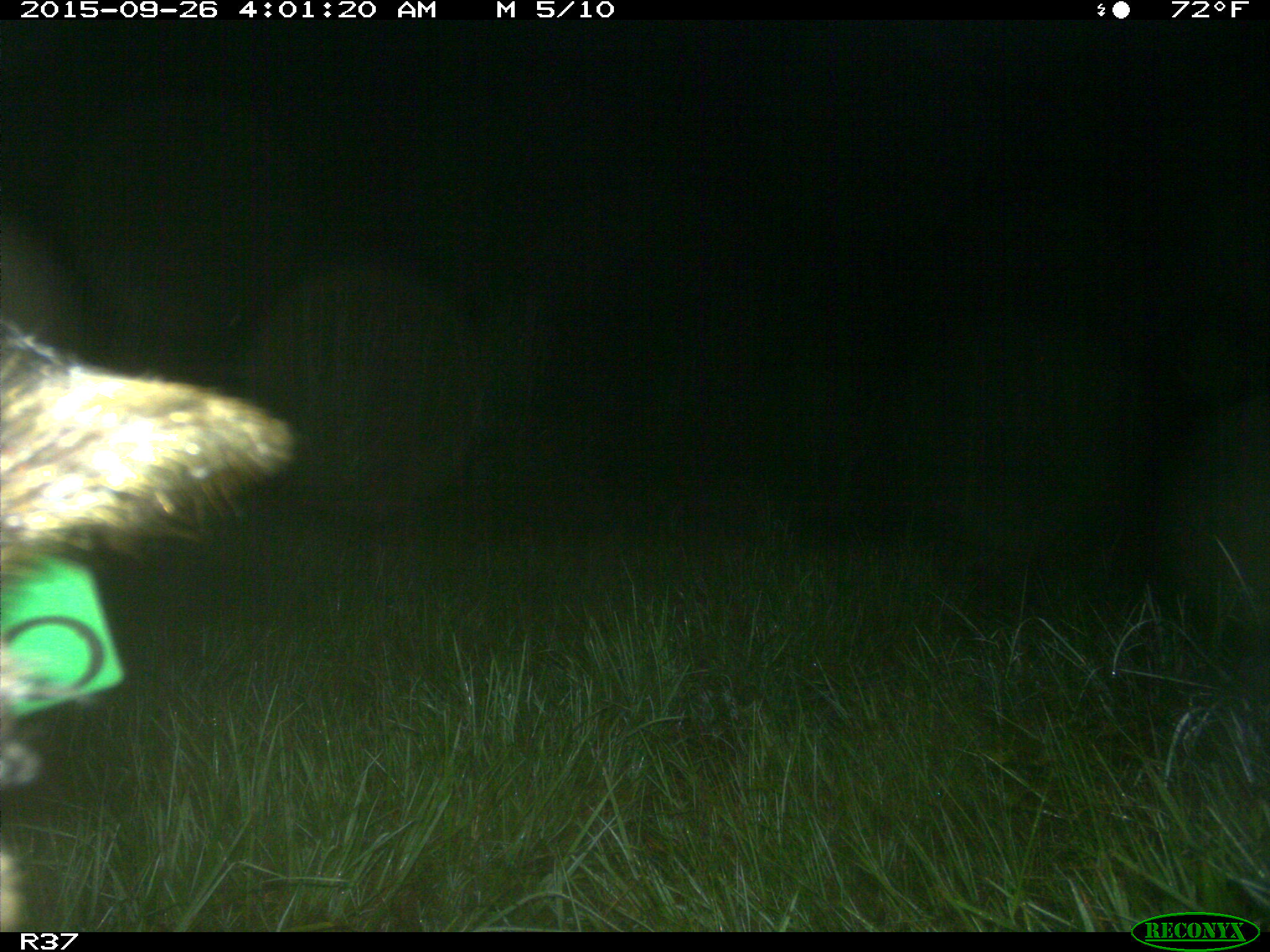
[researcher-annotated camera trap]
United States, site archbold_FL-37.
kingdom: Animalia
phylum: Chordata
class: Mammalia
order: Artiodactyla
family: Suidae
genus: Sus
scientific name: Sus scrofa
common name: wild boar